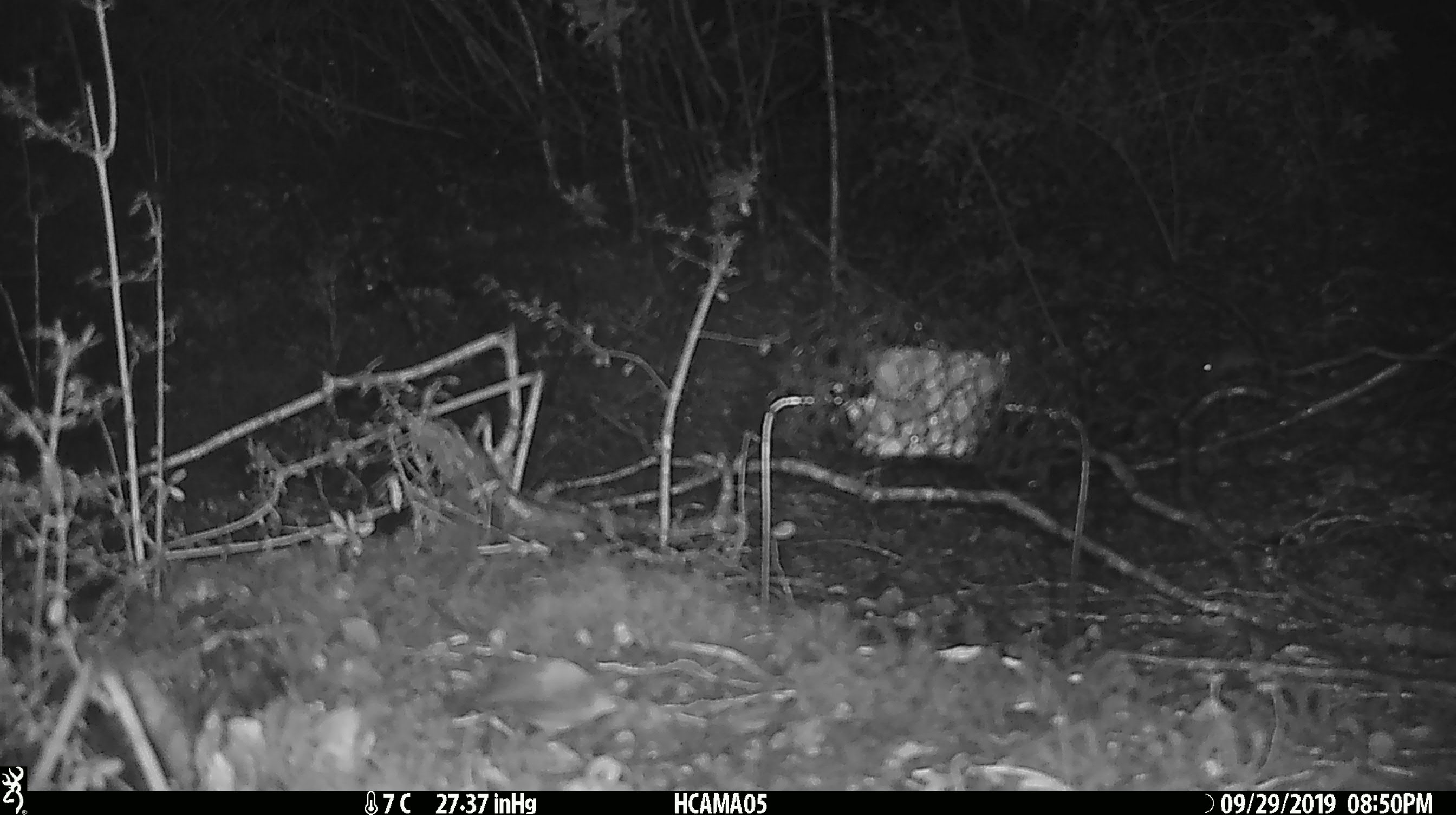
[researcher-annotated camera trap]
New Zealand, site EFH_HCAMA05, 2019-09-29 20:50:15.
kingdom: Animalia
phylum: Chordata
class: Mammalia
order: Rodentia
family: Muridae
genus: Mus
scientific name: Mus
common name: mouse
Mouse (Mus).